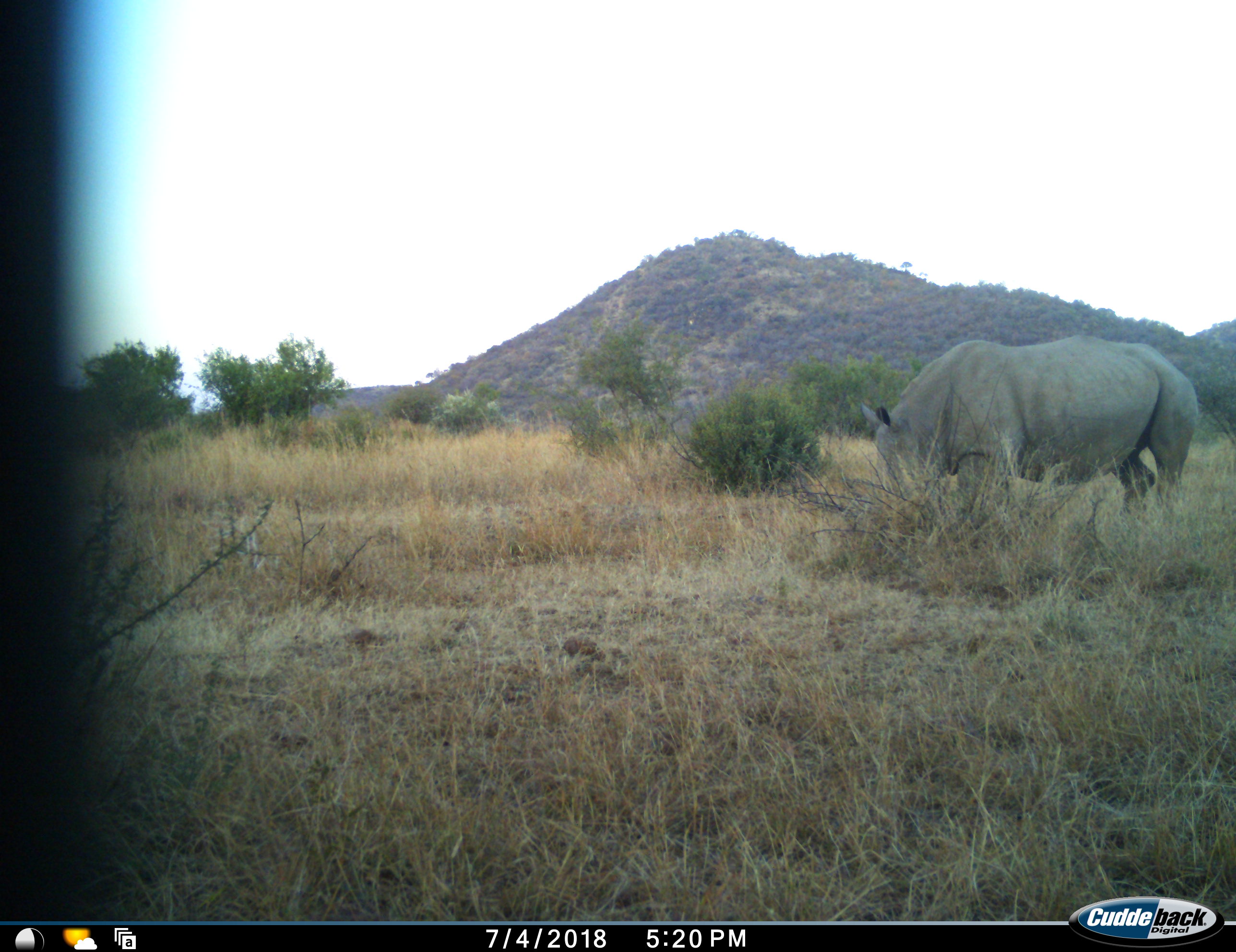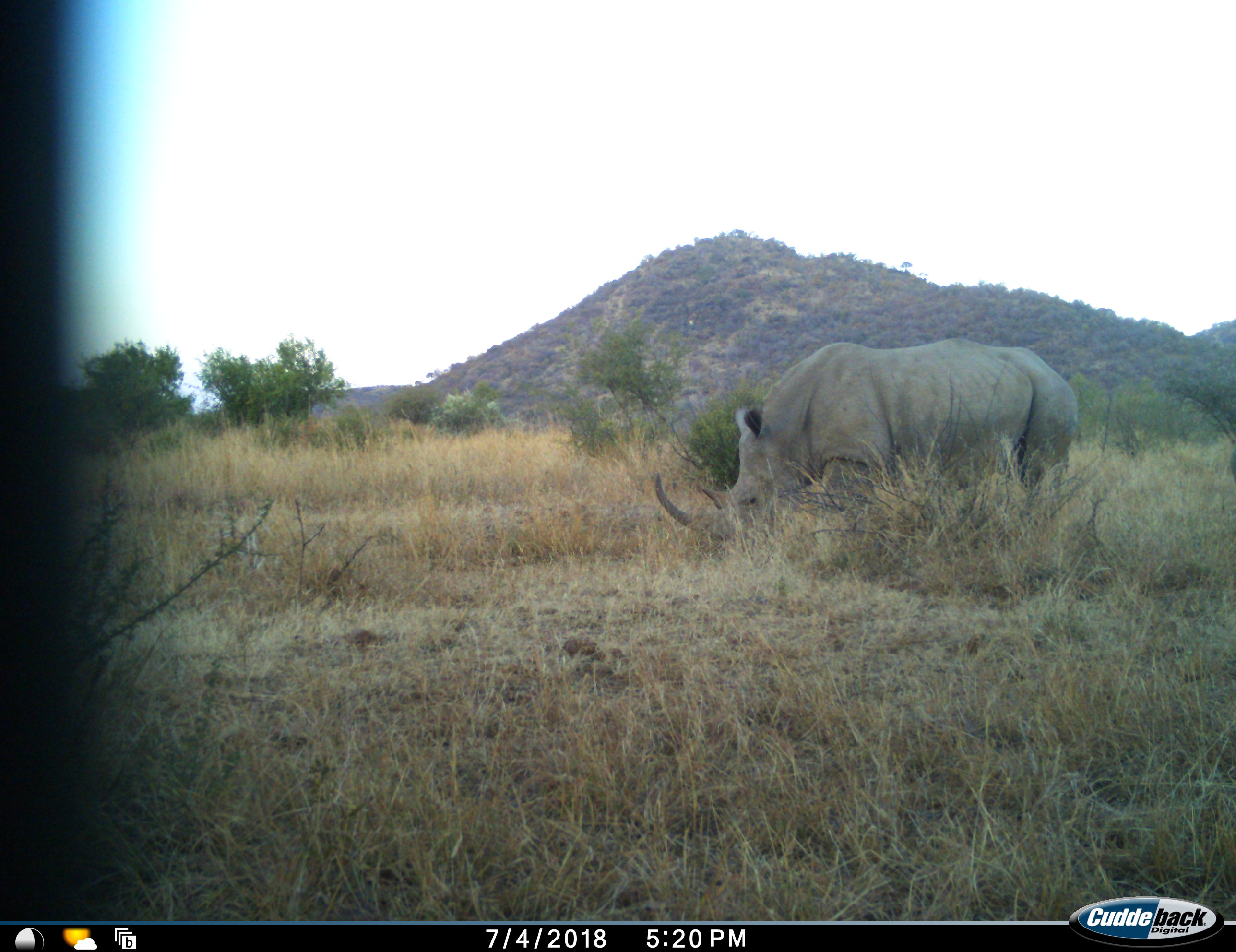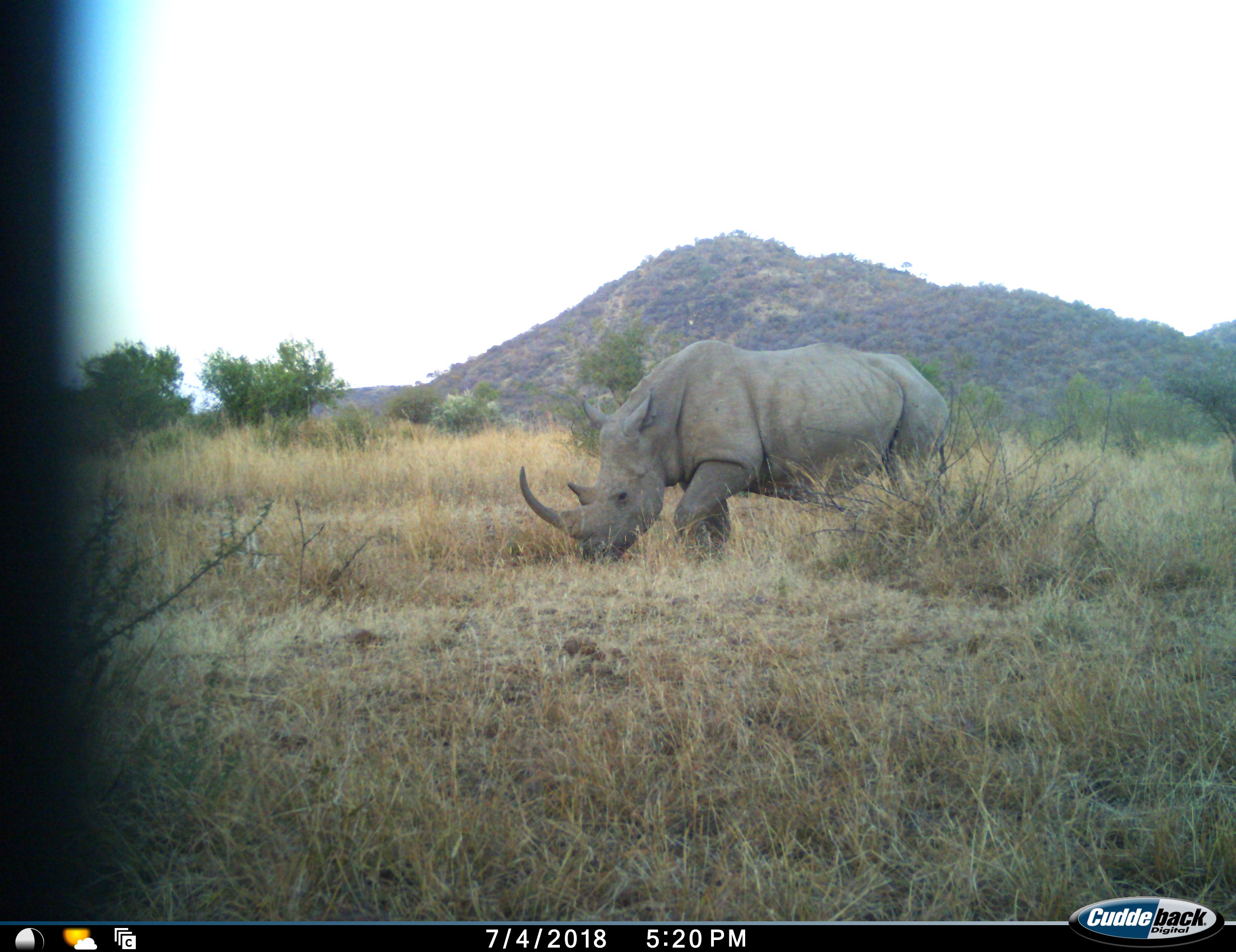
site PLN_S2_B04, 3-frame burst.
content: unidentified animal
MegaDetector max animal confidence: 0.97